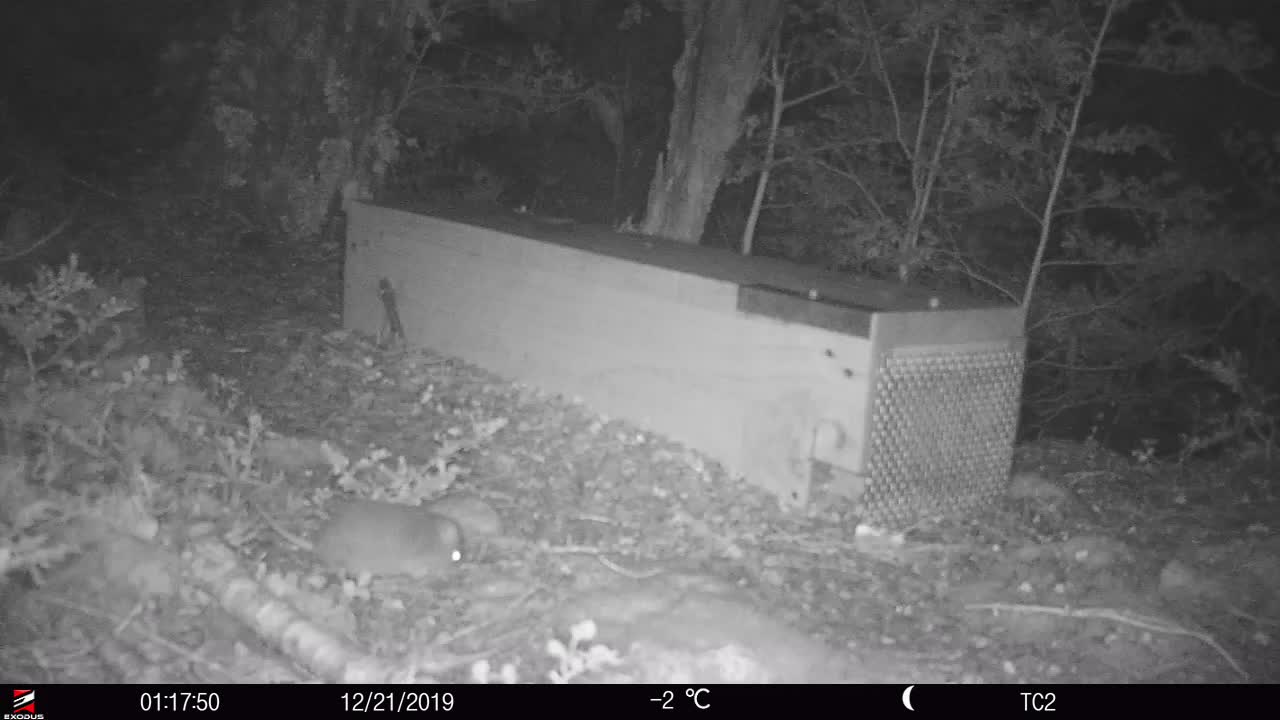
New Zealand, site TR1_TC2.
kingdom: Animalia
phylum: Chordata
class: Mammalia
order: Rodentia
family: Muridae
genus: Rattus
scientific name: Rattus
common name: rat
Rat (Rattus).